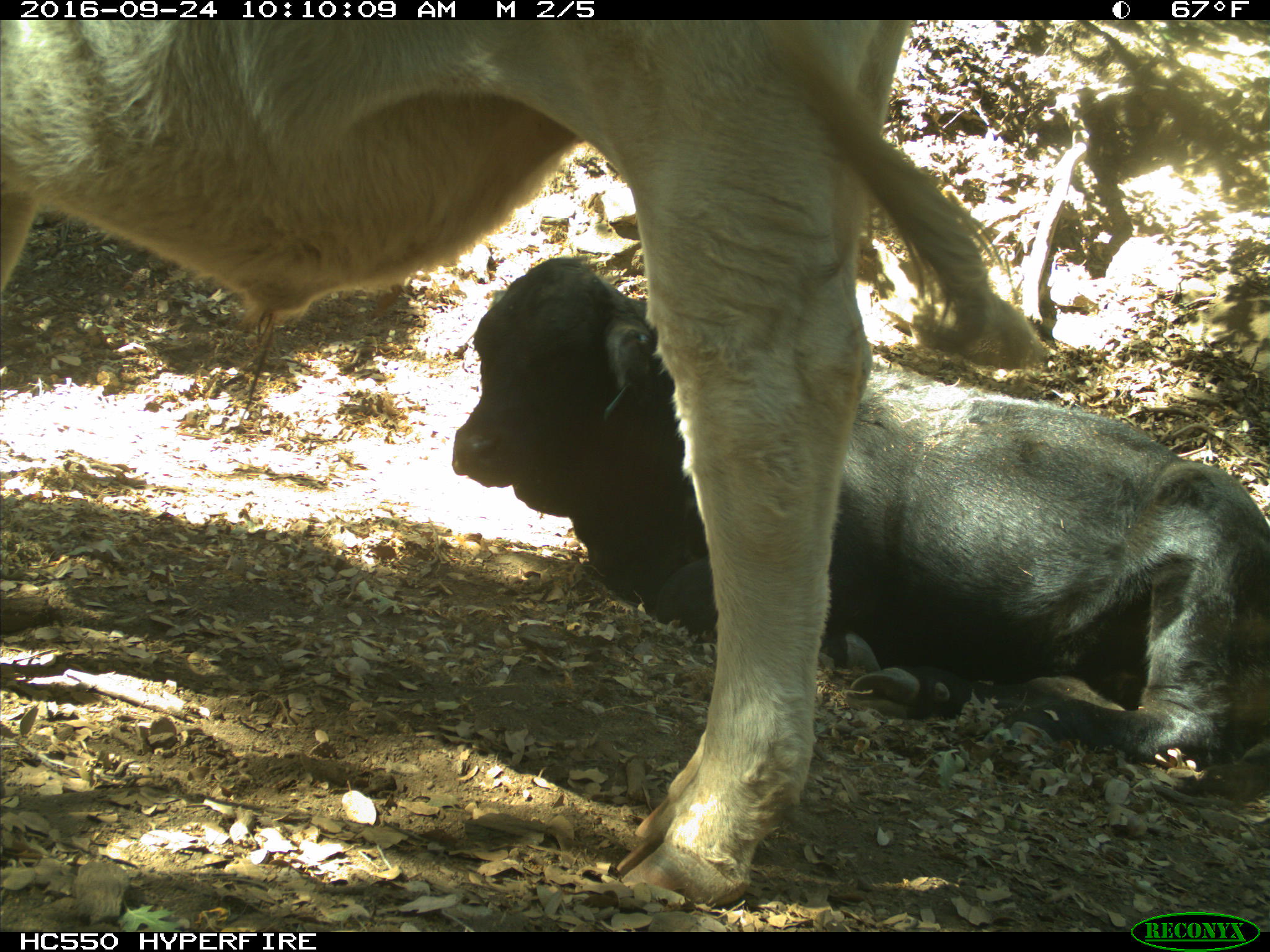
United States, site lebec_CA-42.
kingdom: Animalia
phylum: Chordata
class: Mammalia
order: Artiodactyla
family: Bovidae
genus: Bos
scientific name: Bos taurus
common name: domestic cow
Bos taurus (domestic cow).